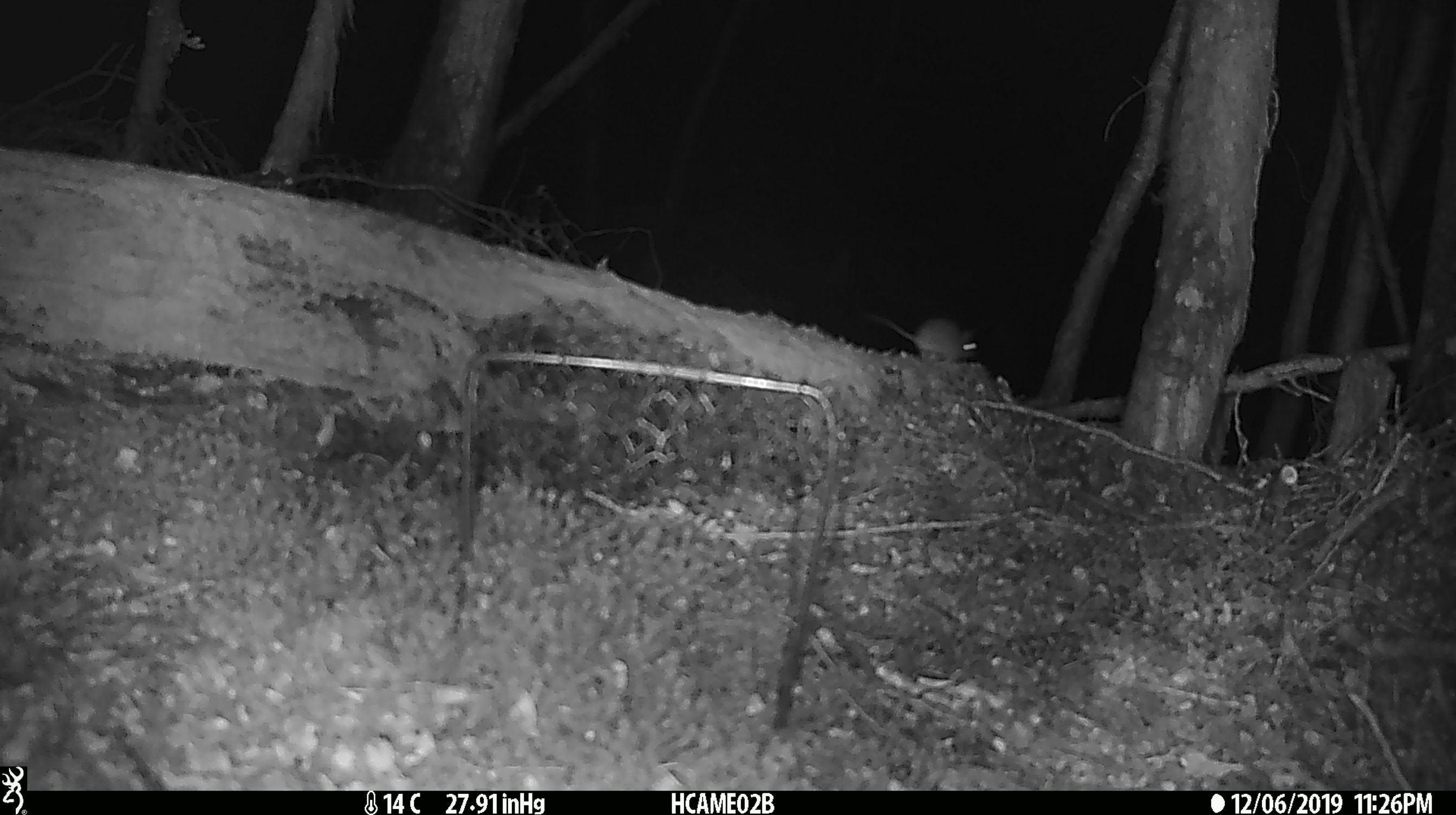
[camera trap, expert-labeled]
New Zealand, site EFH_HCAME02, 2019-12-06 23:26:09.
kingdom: Animalia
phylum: Chordata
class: Mammalia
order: Rodentia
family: Muridae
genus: Mus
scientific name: Mus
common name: mouse